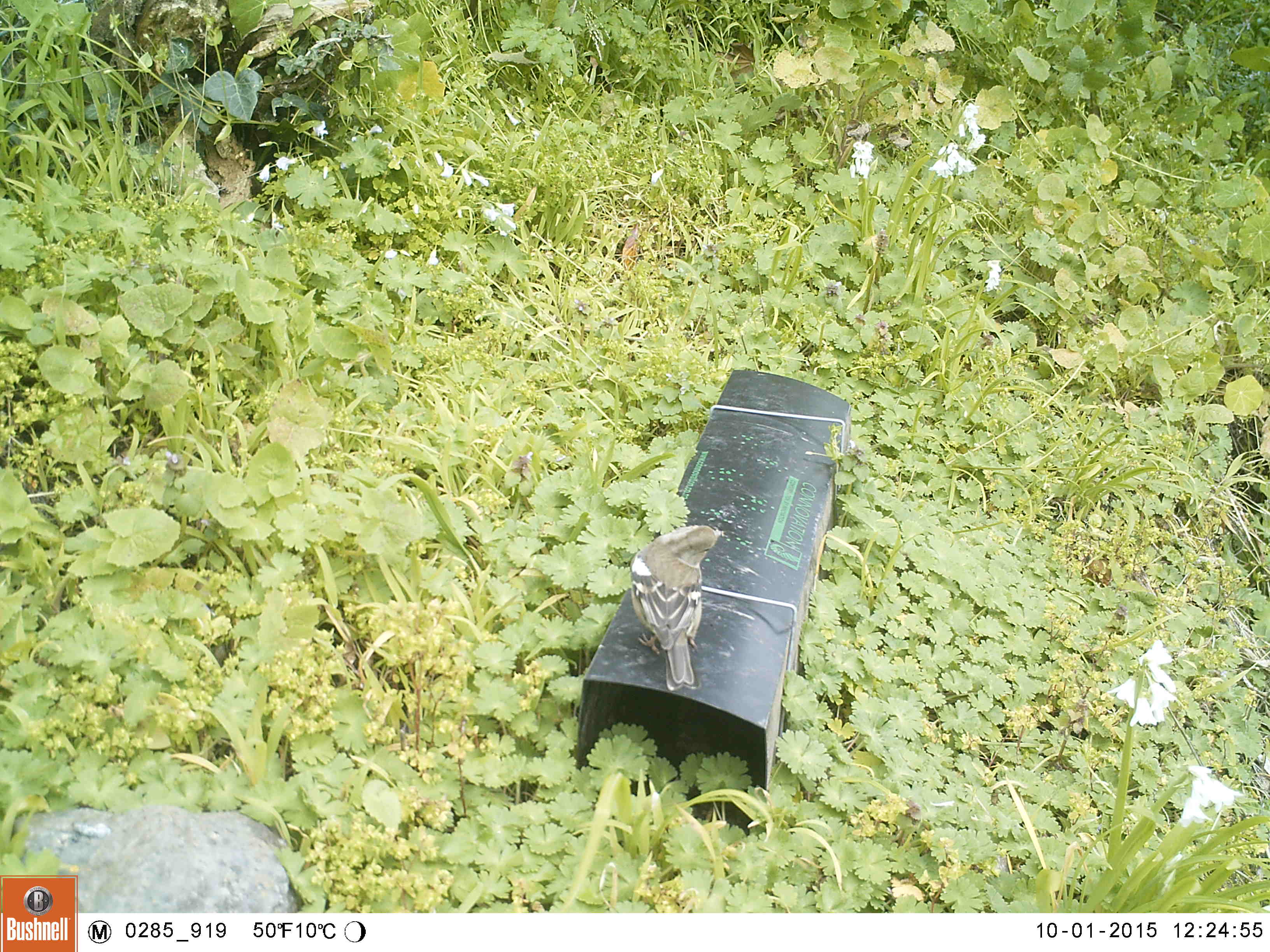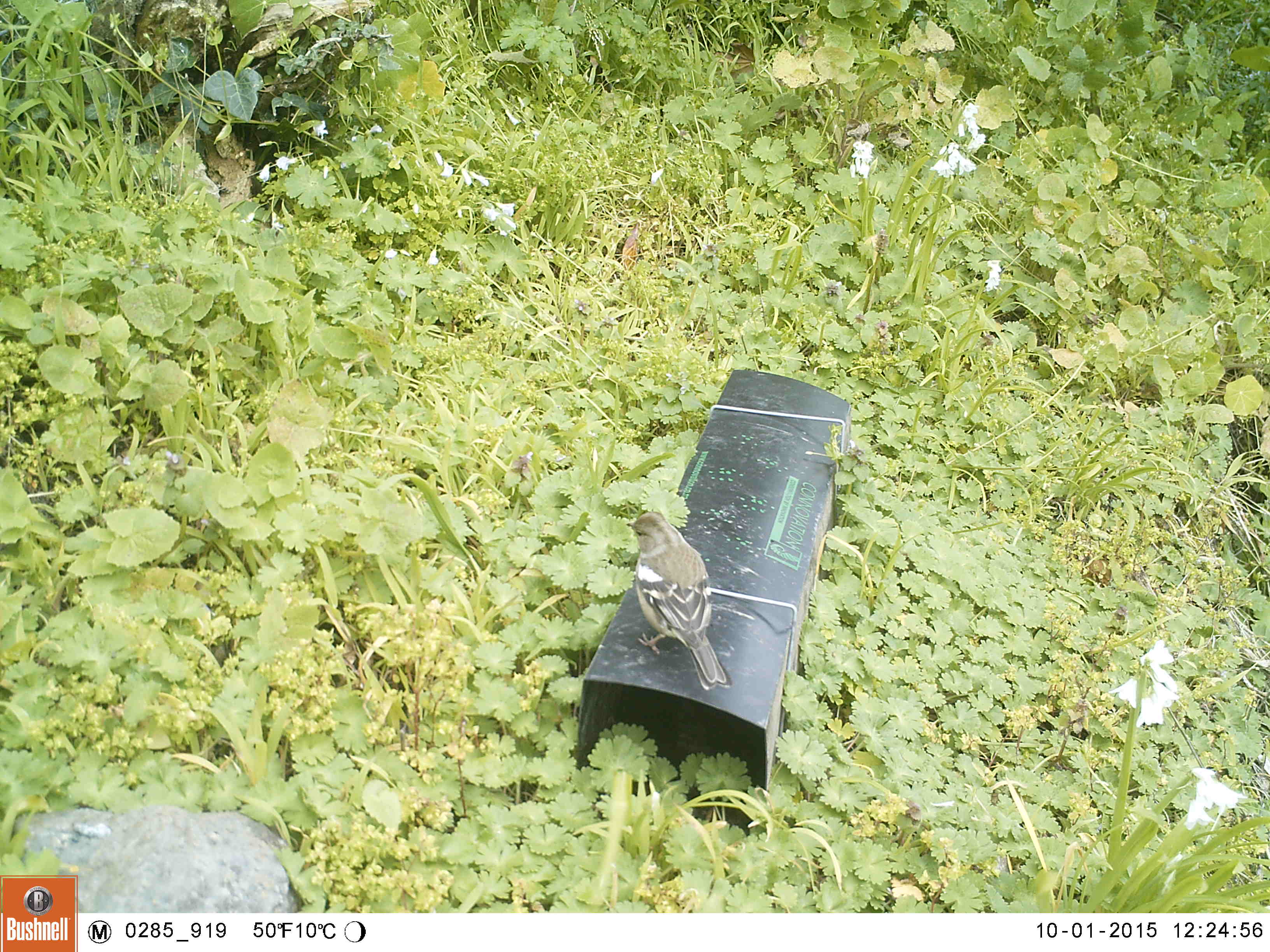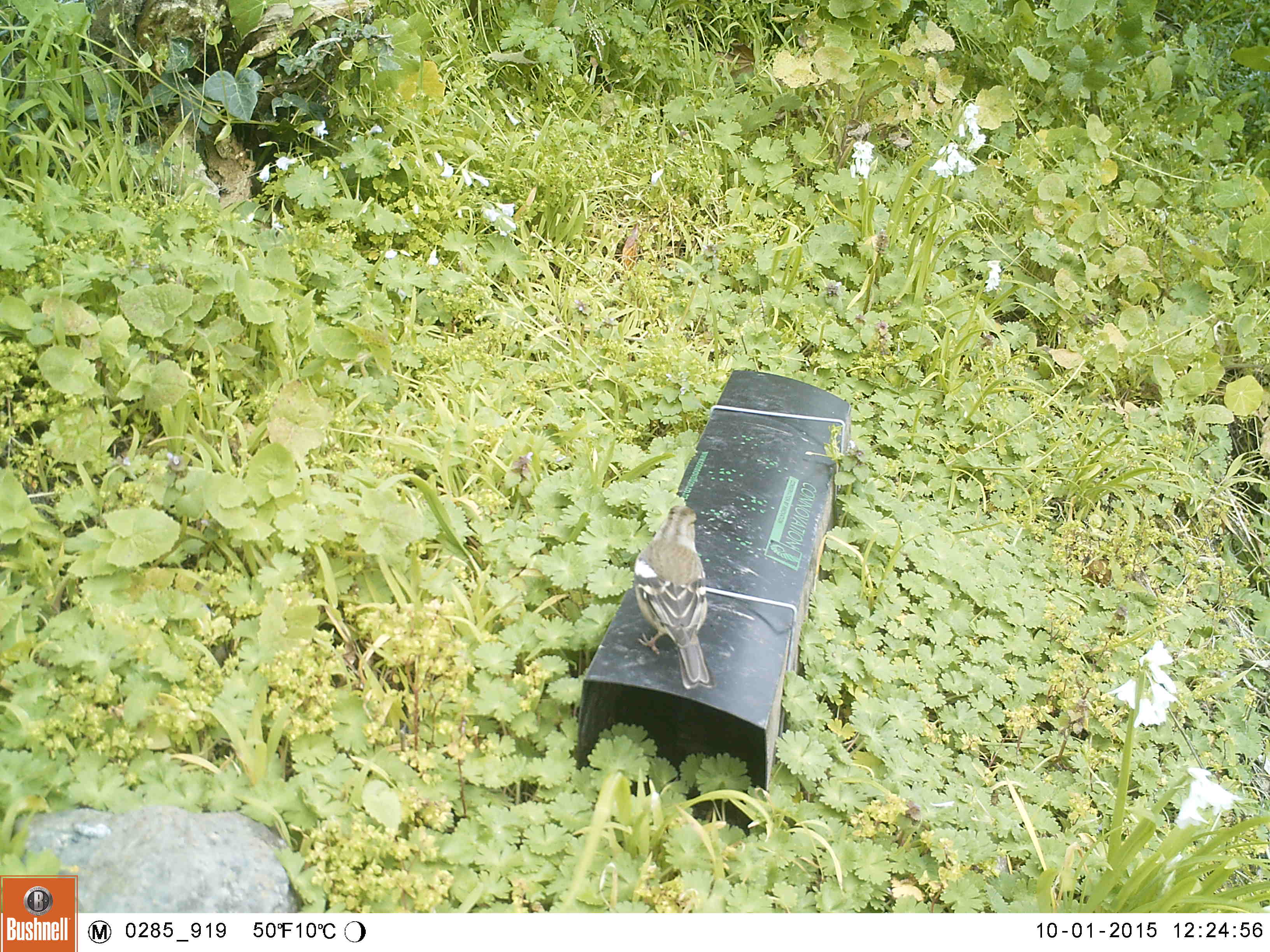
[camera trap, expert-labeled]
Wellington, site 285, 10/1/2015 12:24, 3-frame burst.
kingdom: Animalia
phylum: Chordata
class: Aves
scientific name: Aves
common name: bird